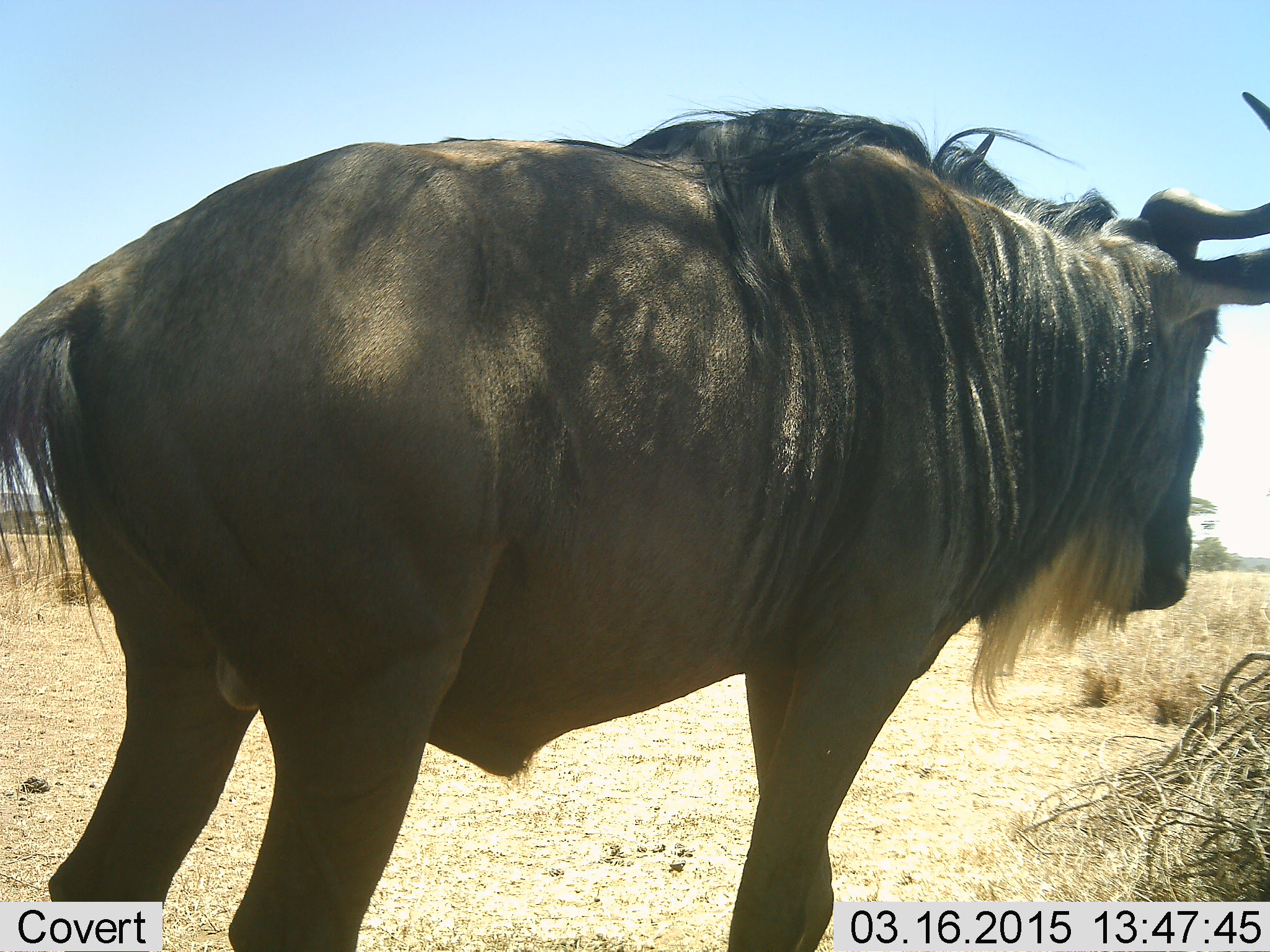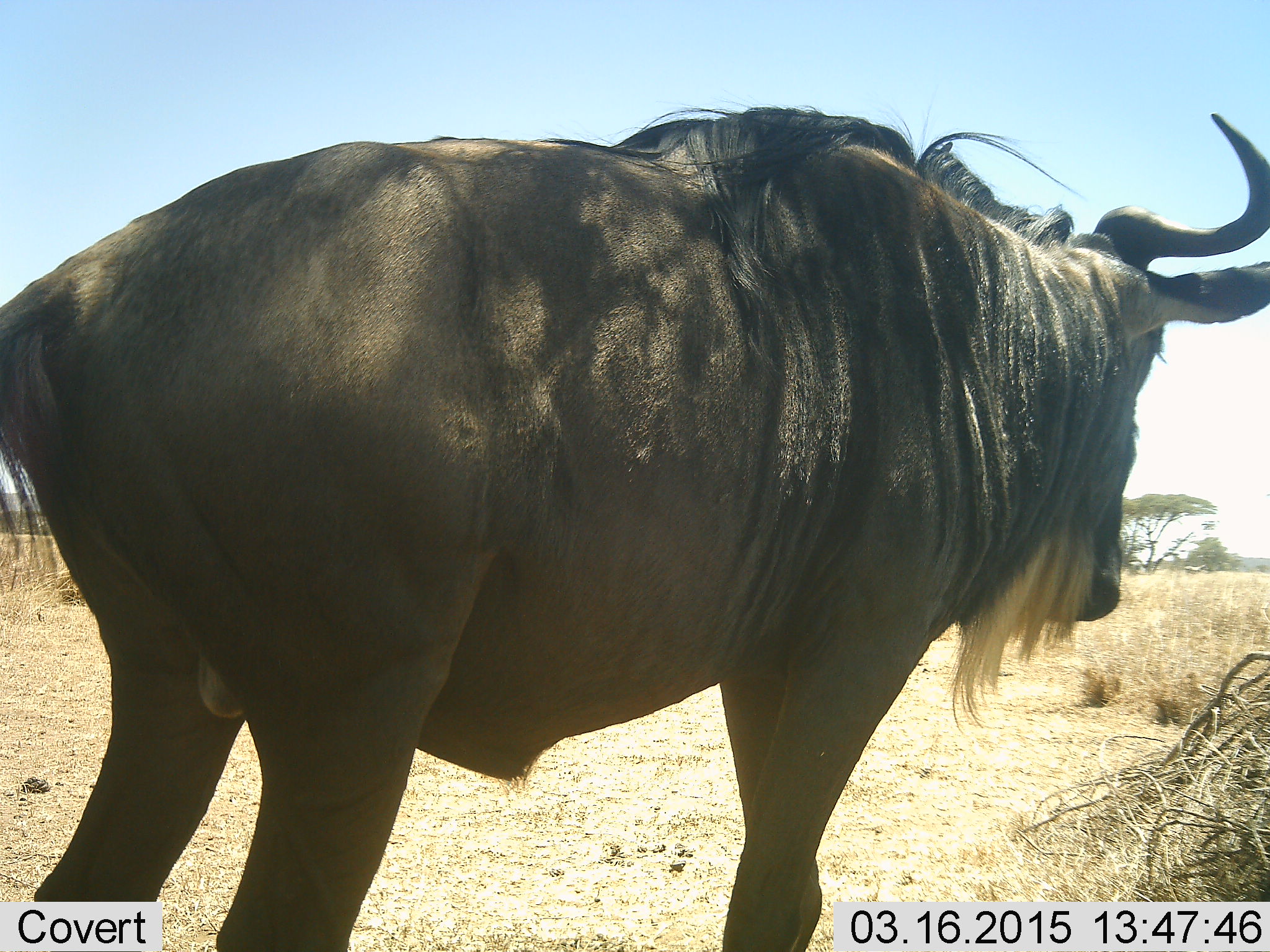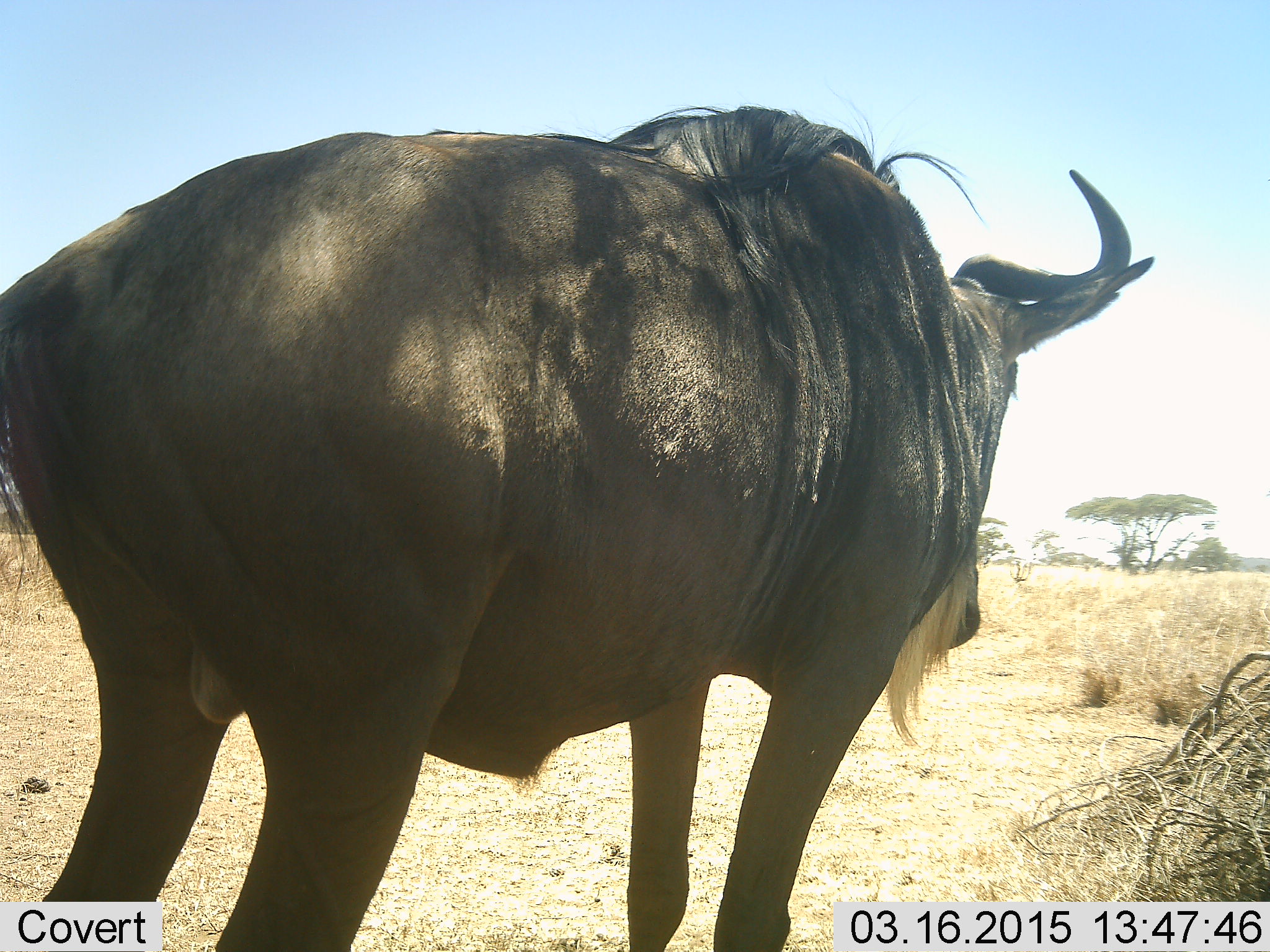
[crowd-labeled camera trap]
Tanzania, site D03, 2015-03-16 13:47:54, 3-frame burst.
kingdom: Animalia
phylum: Chordata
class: Mammalia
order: Artiodactyla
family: Bovidae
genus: Connochaetes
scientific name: Connochaetes taurinus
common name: blue wildebeest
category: wildebeest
Wildebeest (blue wildebeest) (Connochaetes taurinus), count 1. Behavior (volunteer vote fractions): standing 91%, resting 0%, moving 18%, interacting 0%. Young present (vote fraction): 0%. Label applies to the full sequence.